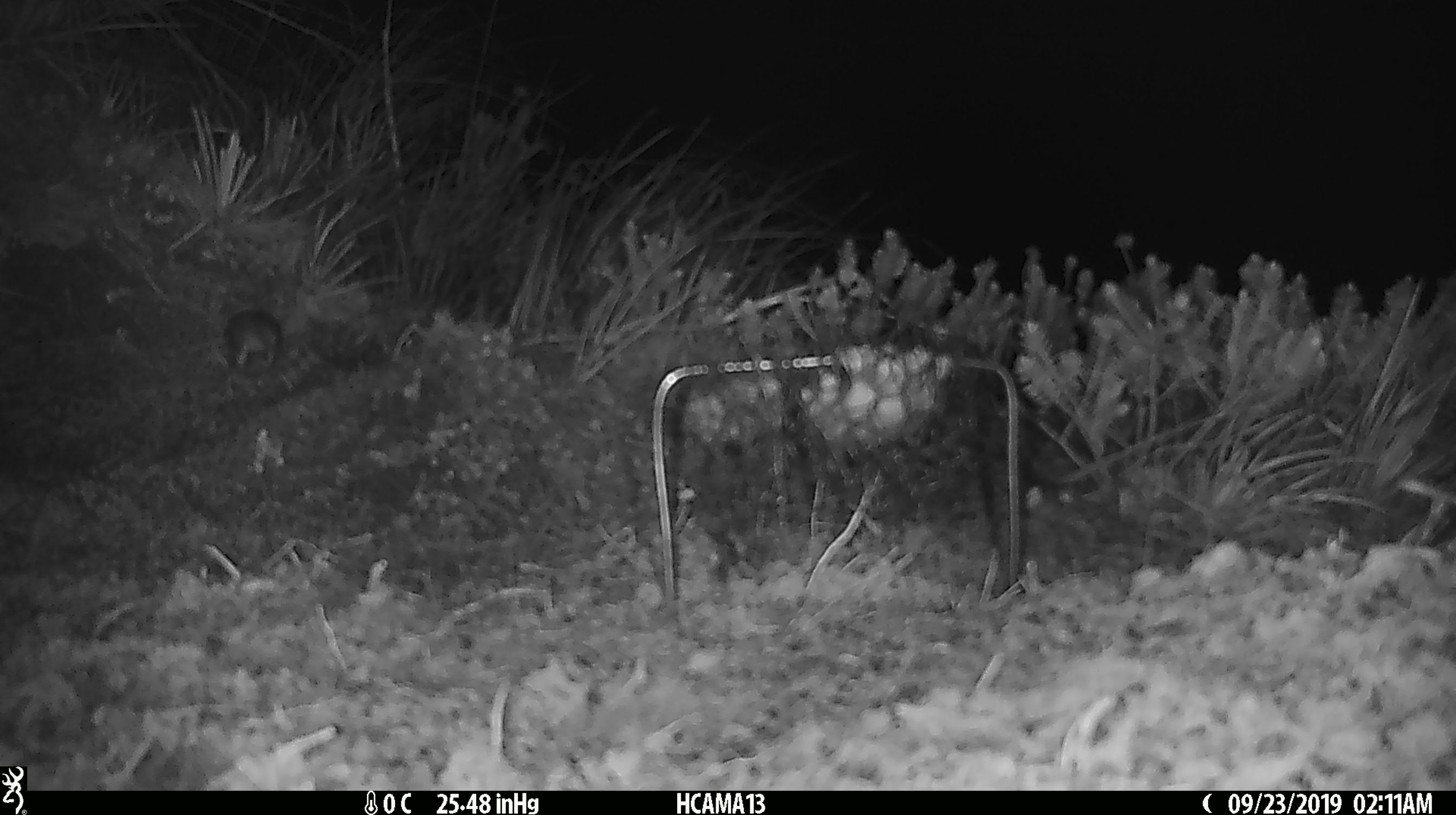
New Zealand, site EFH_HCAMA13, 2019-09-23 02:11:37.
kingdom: Animalia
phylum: Chordata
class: Mammalia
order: Rodentia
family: Muridae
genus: Mus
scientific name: Mus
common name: mouse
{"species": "mouse (Mus)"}